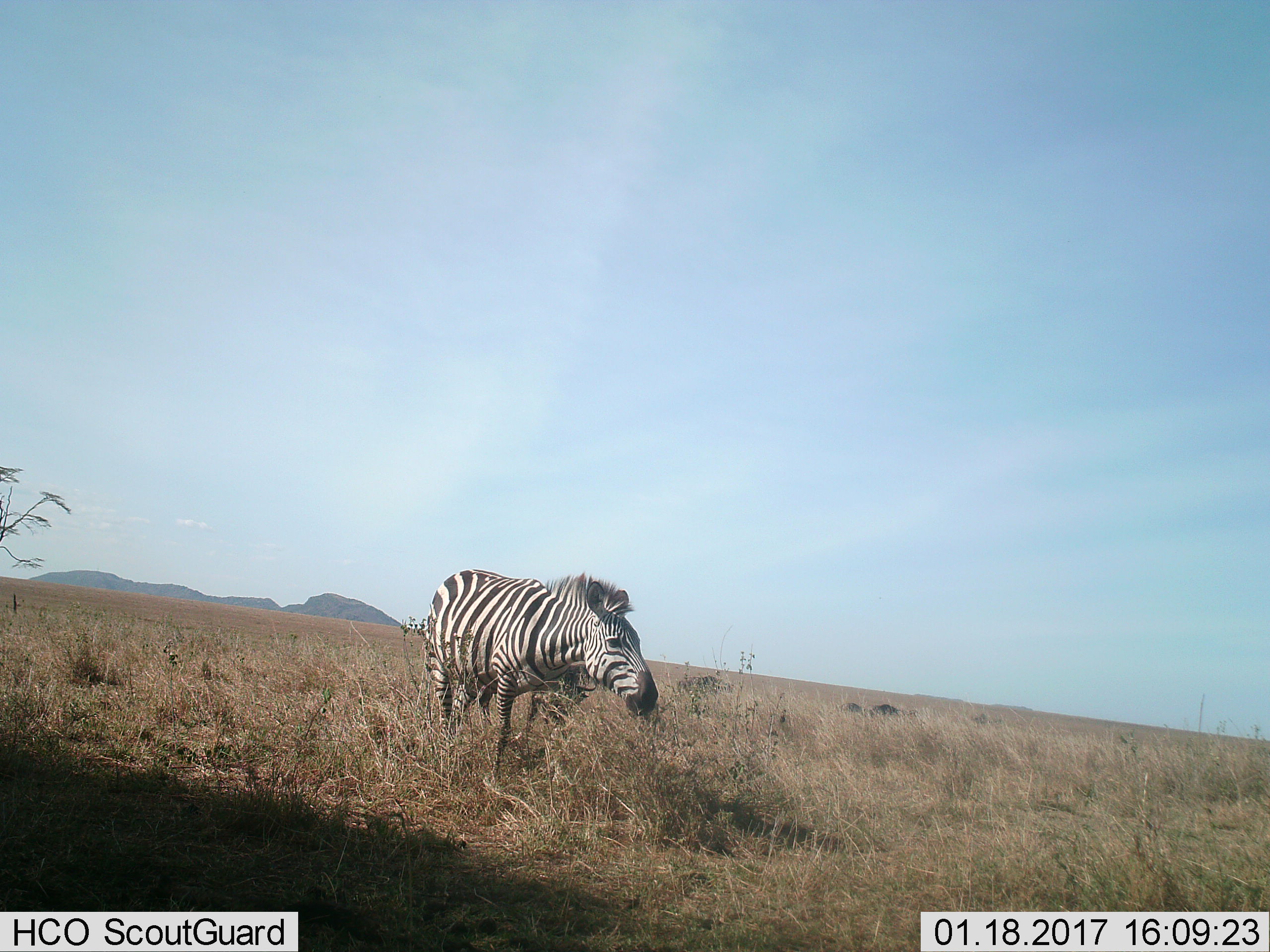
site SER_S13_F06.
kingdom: Animalia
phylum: Chordata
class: Mammalia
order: Perissodactyla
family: Equidae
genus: Equus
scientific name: Equus quagga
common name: plains zebra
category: zebraplains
Zebraplains (plains zebra) (Equus quagga), count 1. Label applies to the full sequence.